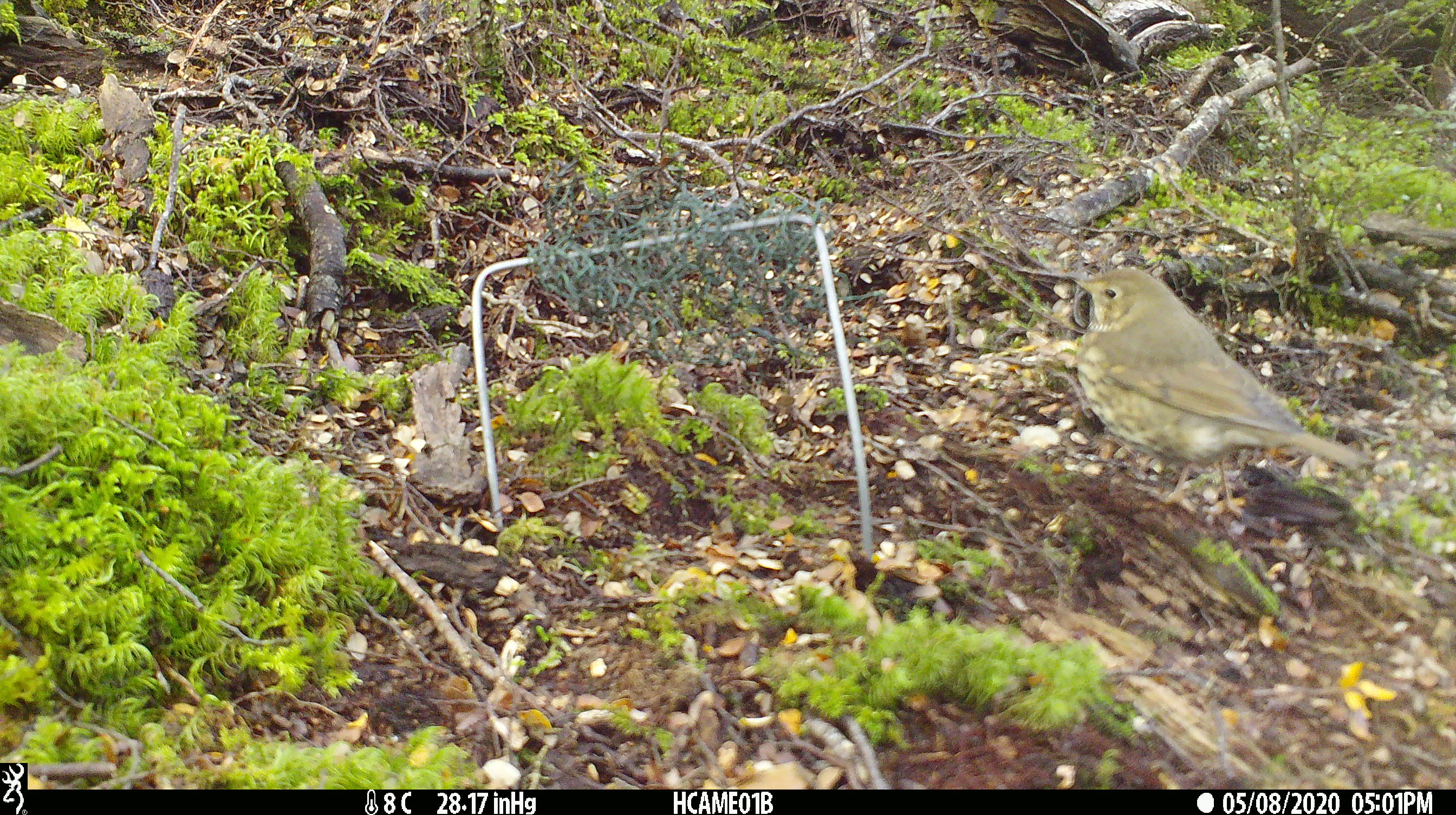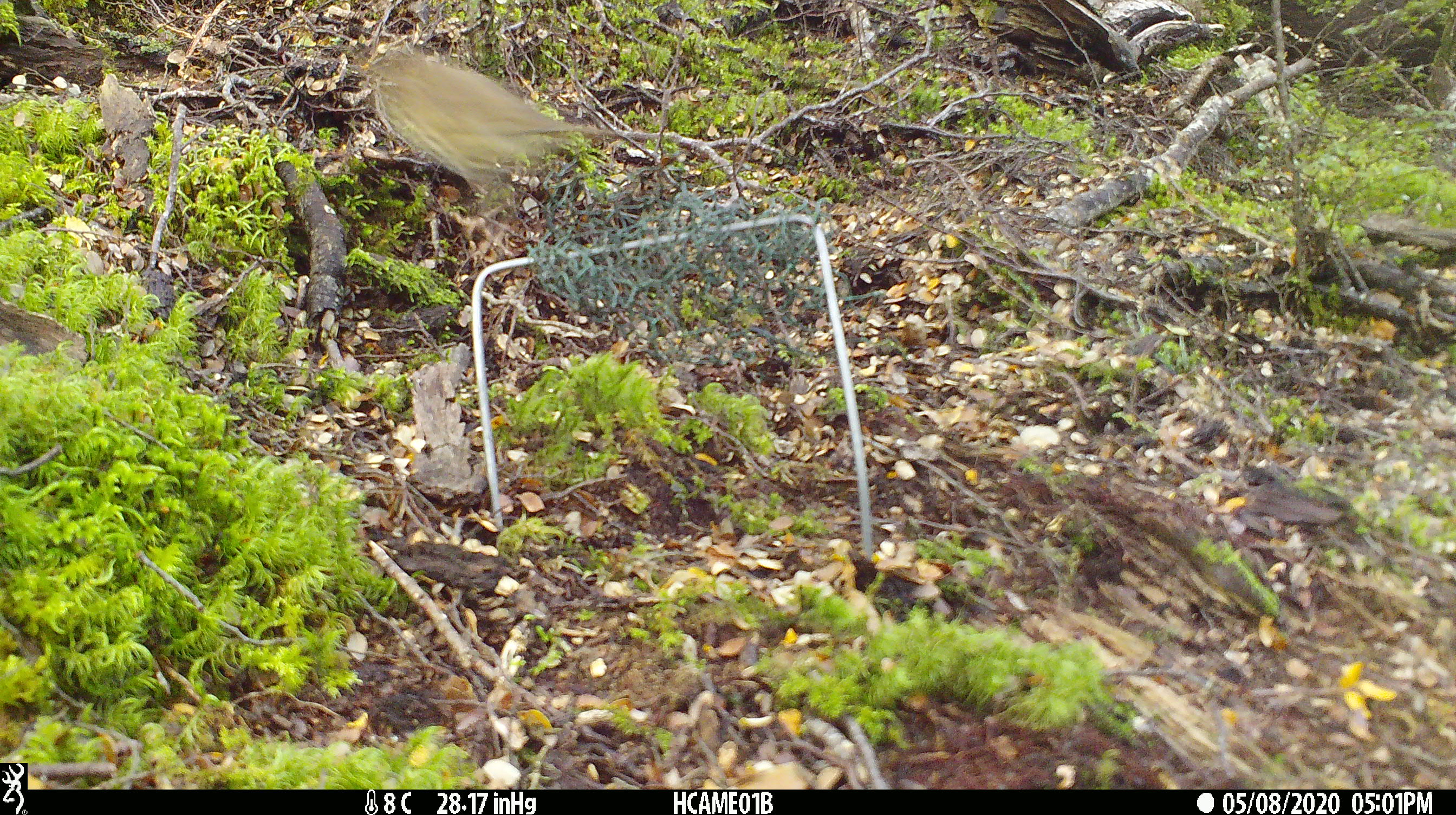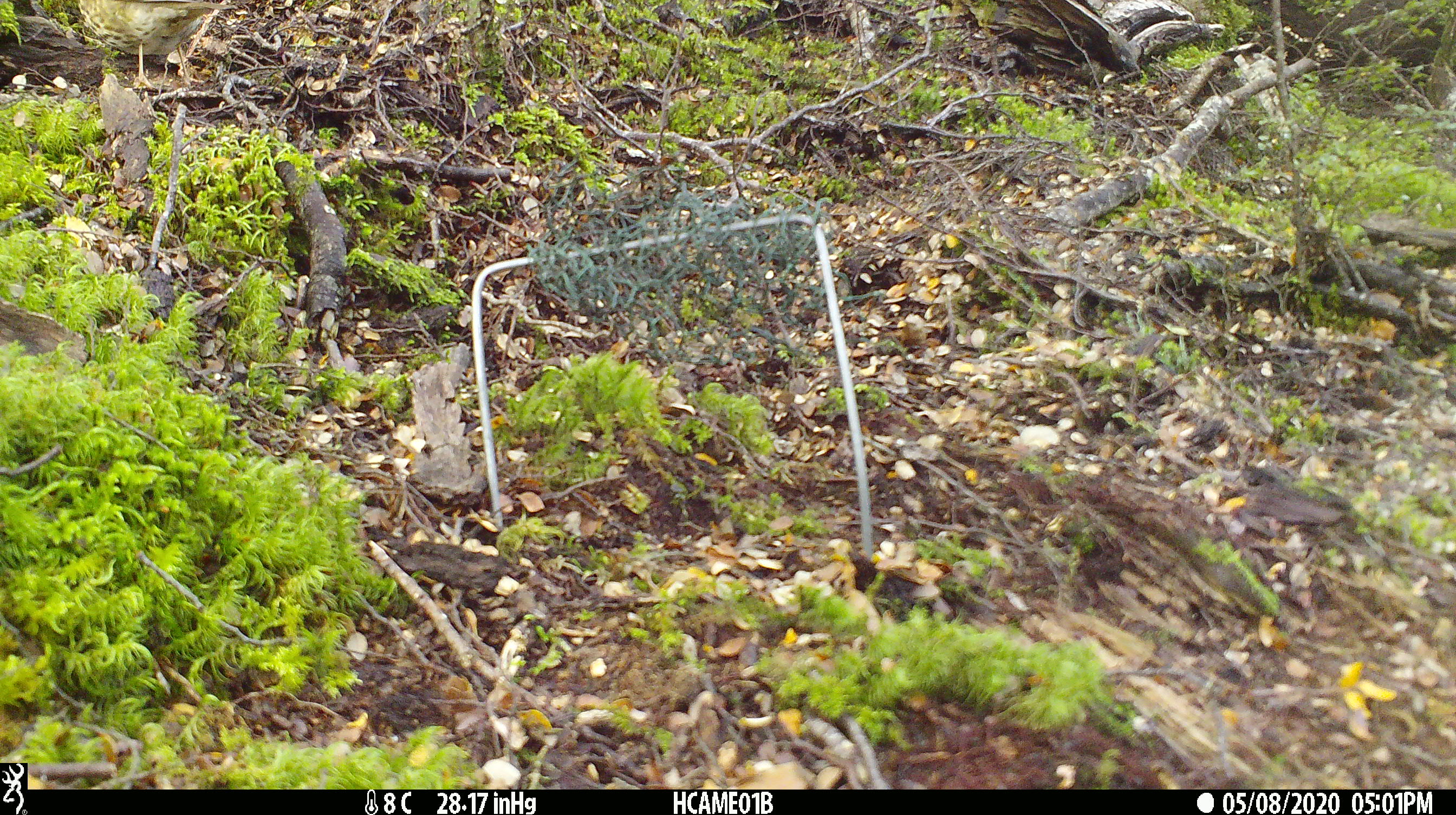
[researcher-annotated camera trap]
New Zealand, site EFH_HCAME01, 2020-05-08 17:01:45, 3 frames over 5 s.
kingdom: Animalia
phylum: Chordata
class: Aves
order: Passeriformes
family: Turdidae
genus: Turdus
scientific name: Turdus philomelos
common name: song thrush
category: thrush